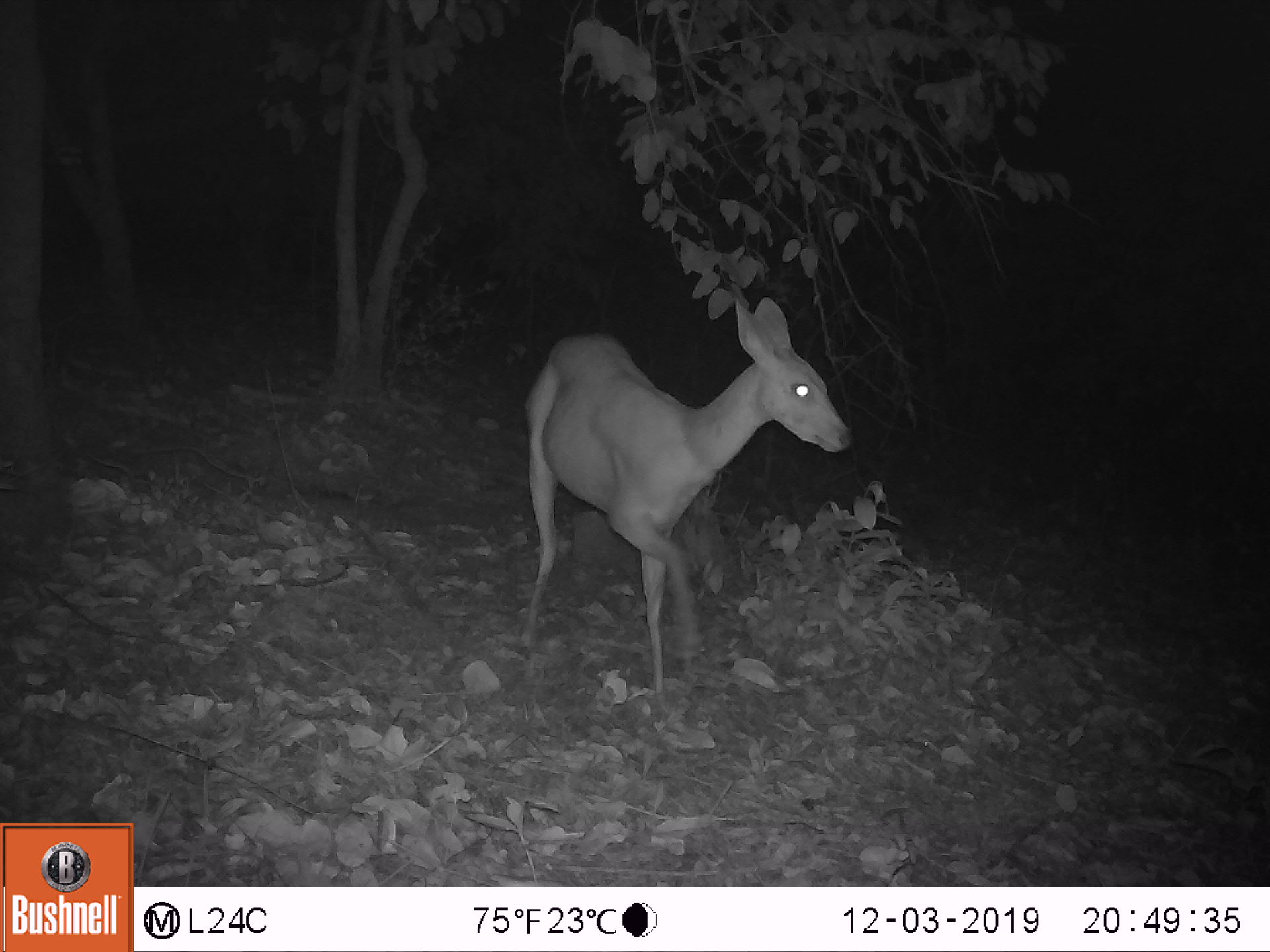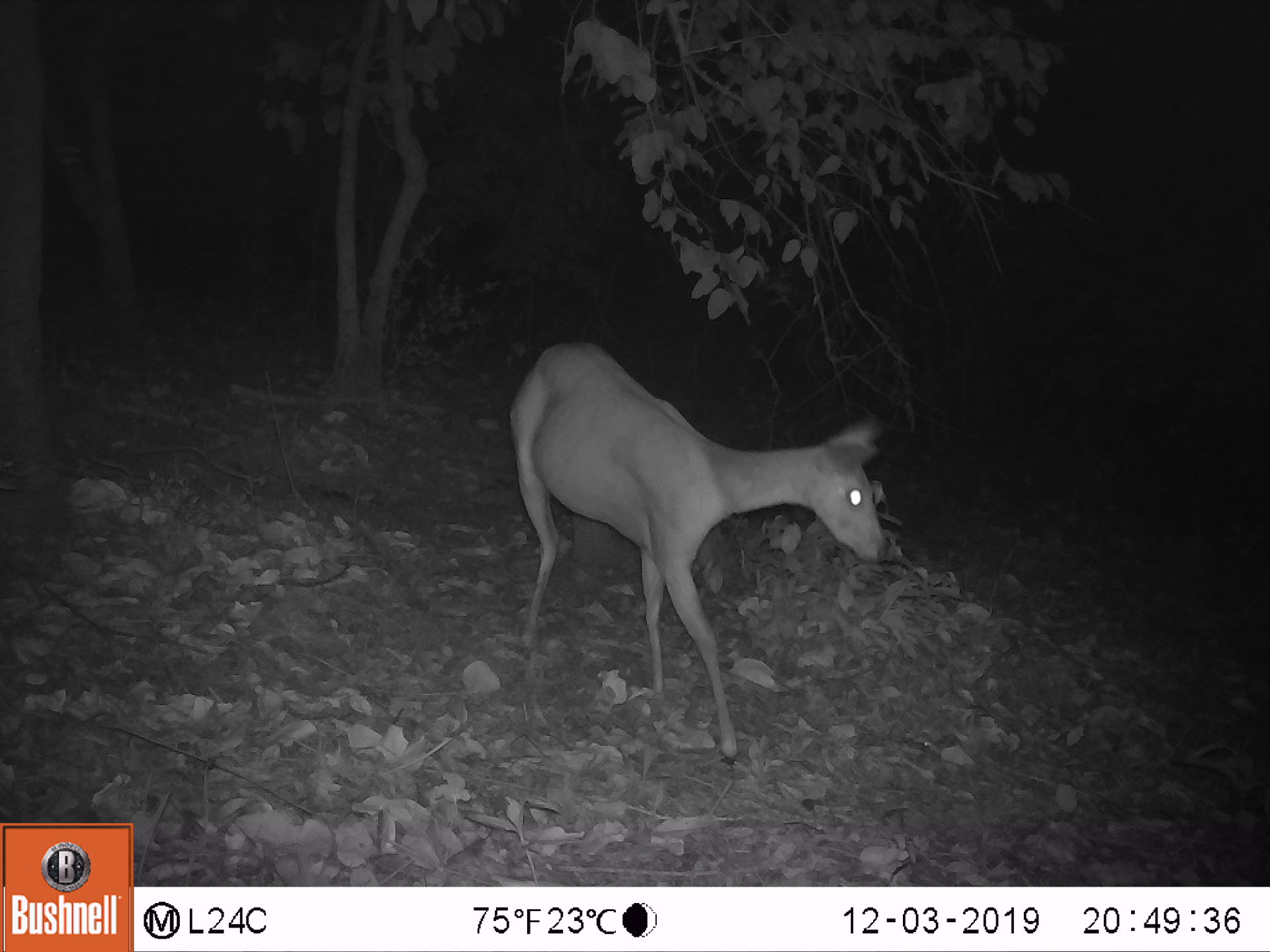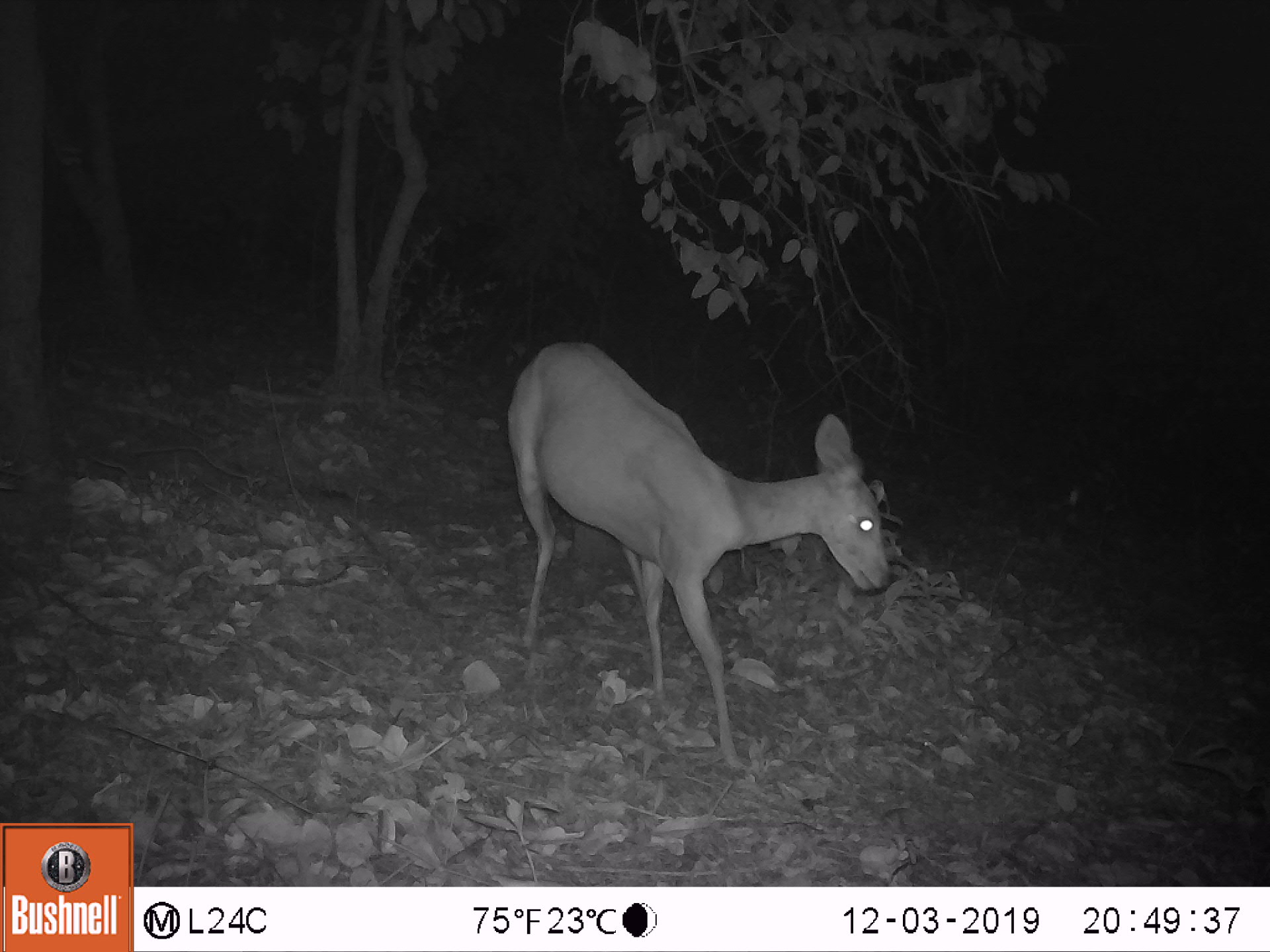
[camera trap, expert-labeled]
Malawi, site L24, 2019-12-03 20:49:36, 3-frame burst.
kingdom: Animalia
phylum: Chordata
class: Mammalia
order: Artiodactyla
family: Bovidae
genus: Tragelaphus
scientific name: Tragelaphus sylvaticus sylvaticus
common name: cape bushbuck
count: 1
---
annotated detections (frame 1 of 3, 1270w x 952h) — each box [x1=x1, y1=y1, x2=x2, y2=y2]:
cape bushbuck: [x1=520, y1=291, x2=853, y2=699]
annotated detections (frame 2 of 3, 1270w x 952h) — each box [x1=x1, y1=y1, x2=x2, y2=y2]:
cape bushbuck: [x1=506, y1=338, x2=892, y2=775]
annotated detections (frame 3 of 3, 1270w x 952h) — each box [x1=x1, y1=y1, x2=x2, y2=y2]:
cape bushbuck: [x1=499, y1=335, x2=894, y2=779]